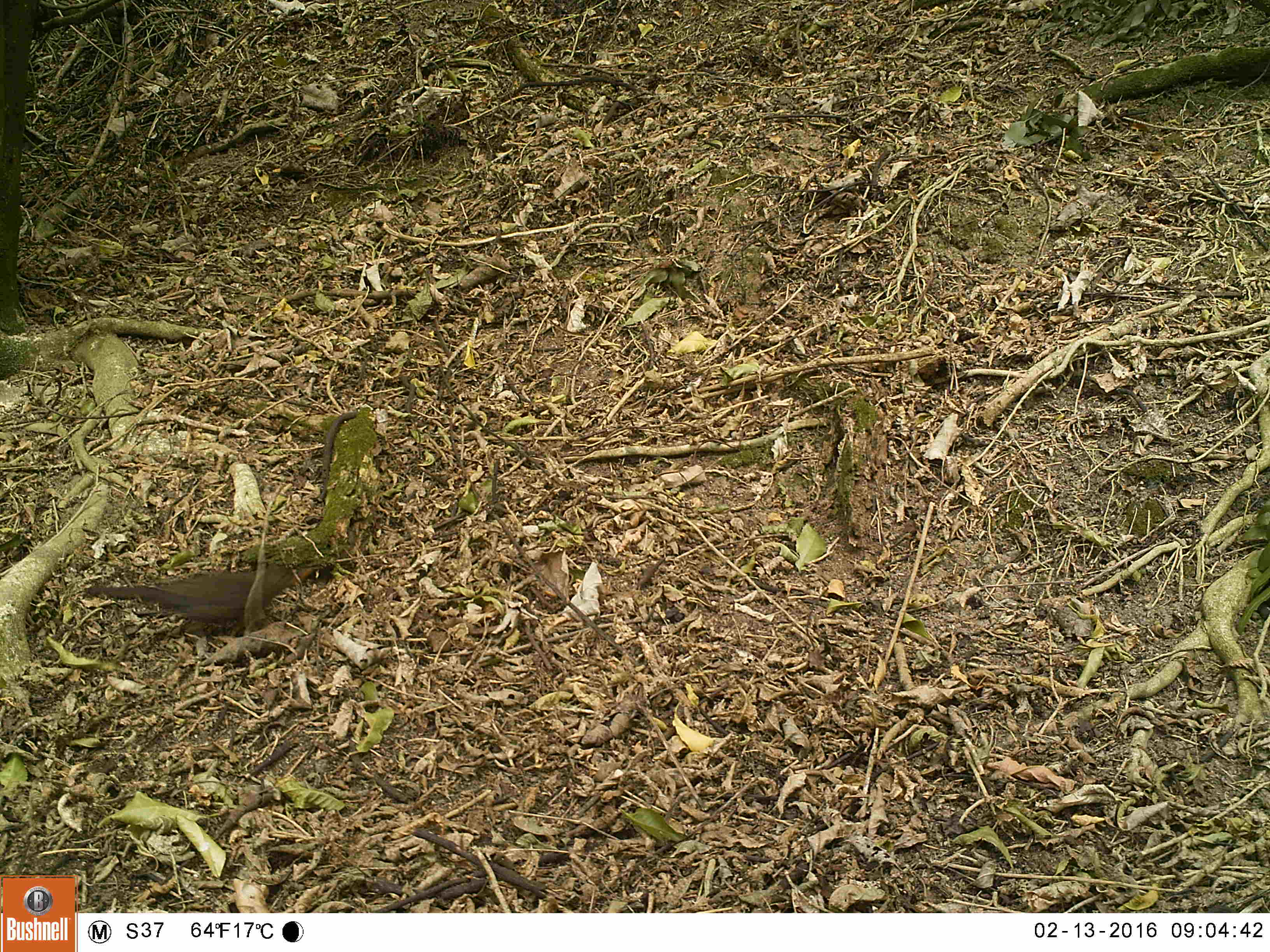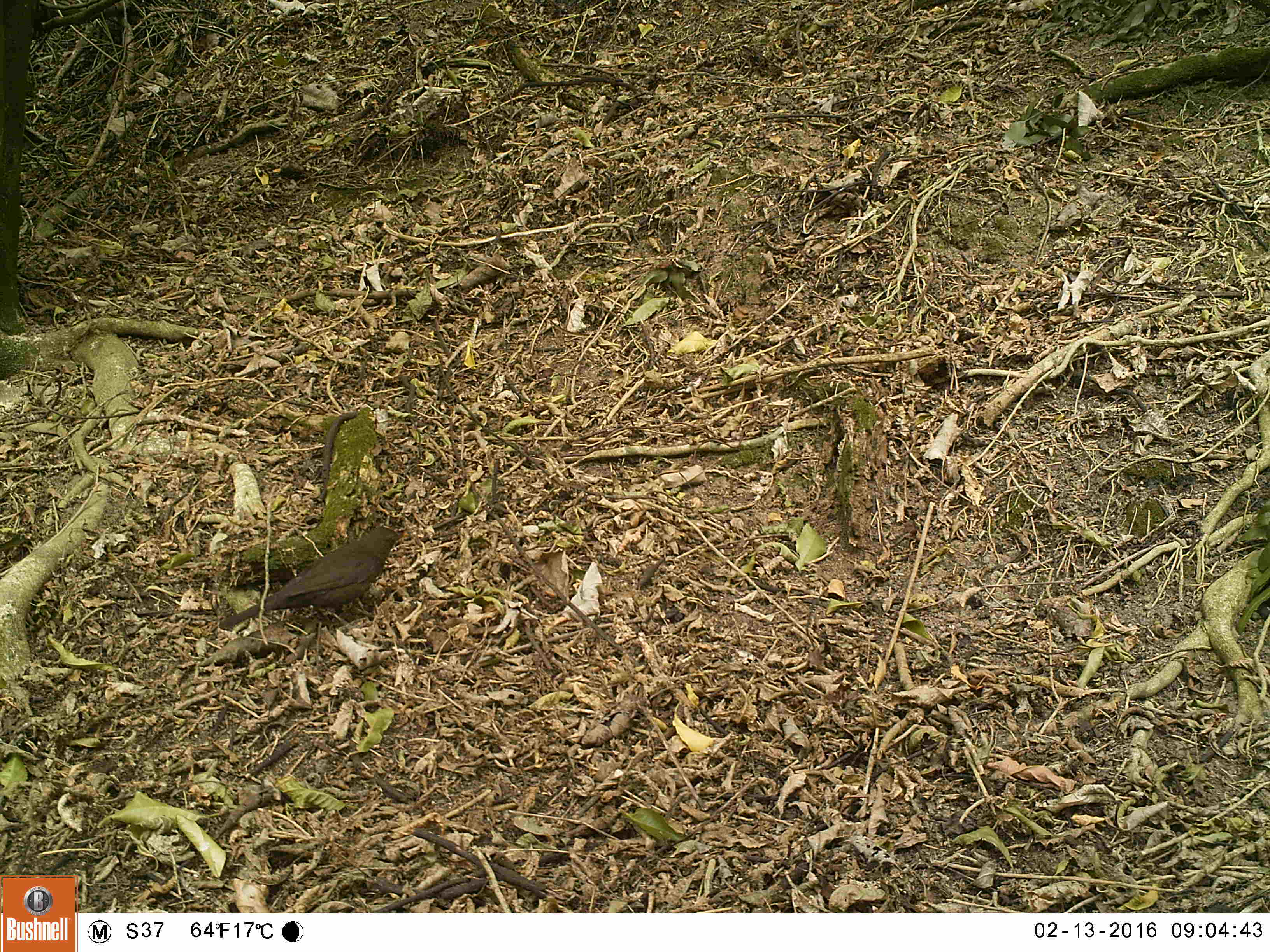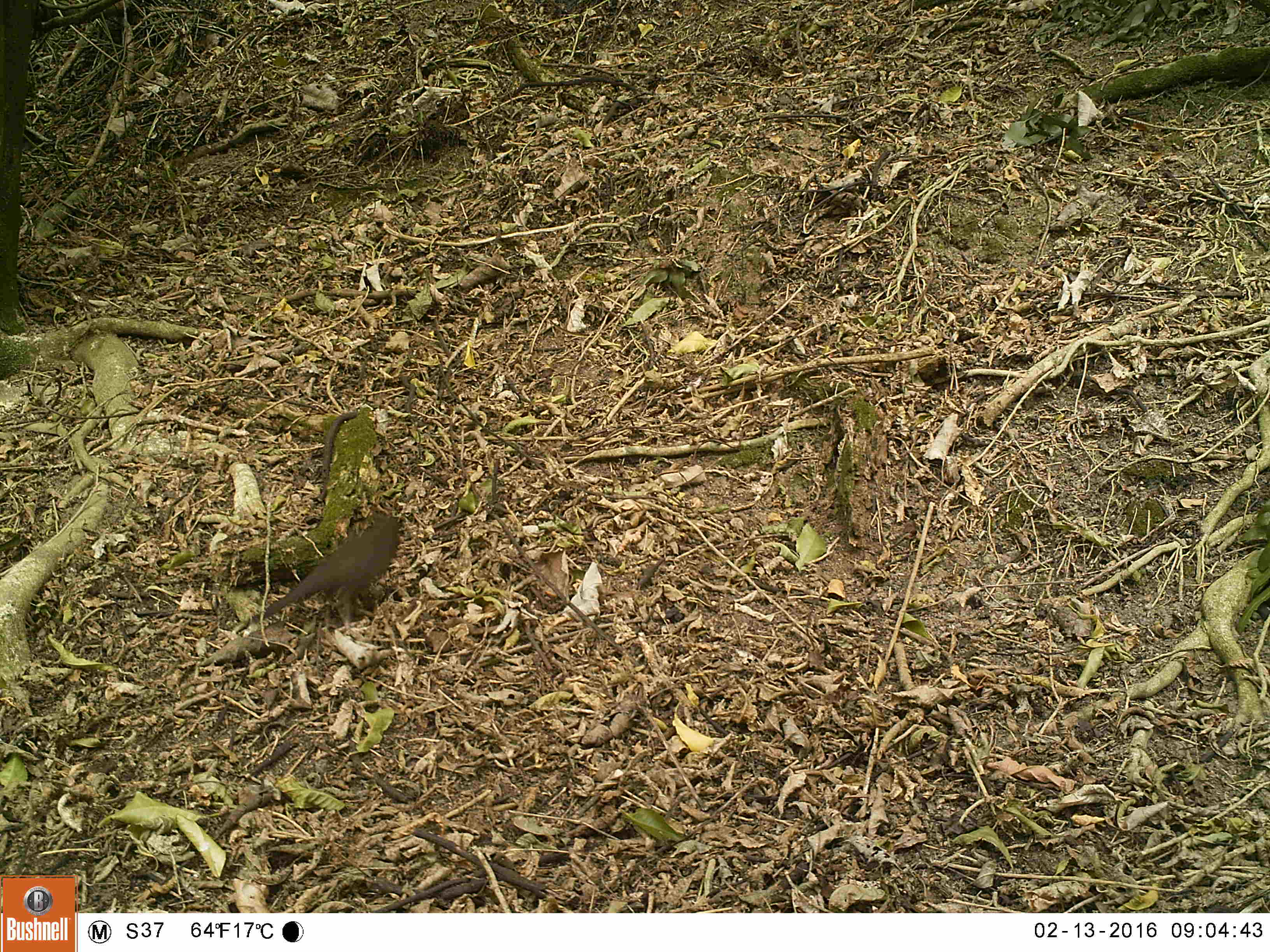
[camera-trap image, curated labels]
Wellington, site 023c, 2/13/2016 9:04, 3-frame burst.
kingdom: Animalia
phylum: Chordata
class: Aves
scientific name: Aves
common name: bird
Bird (Aves).